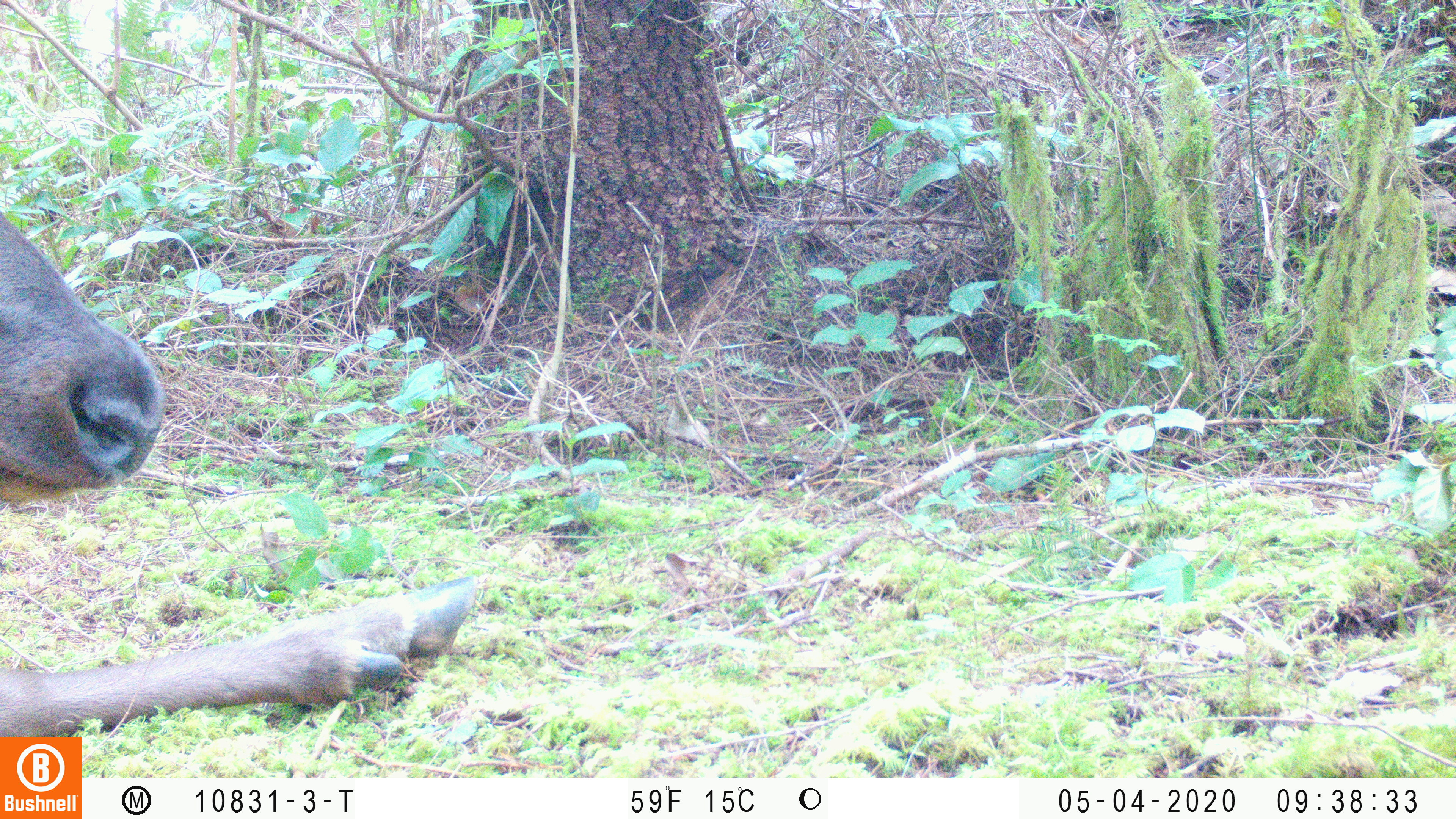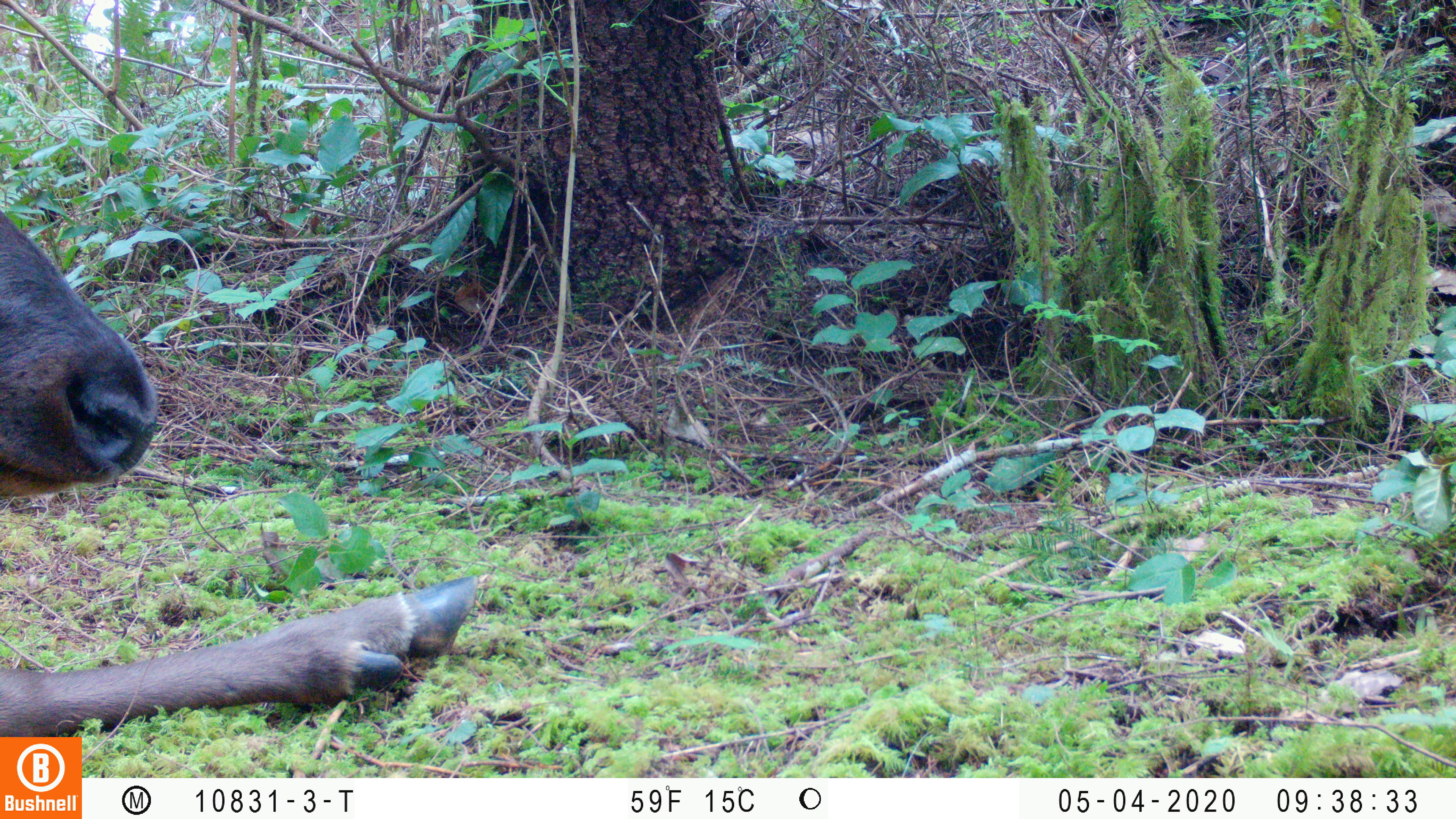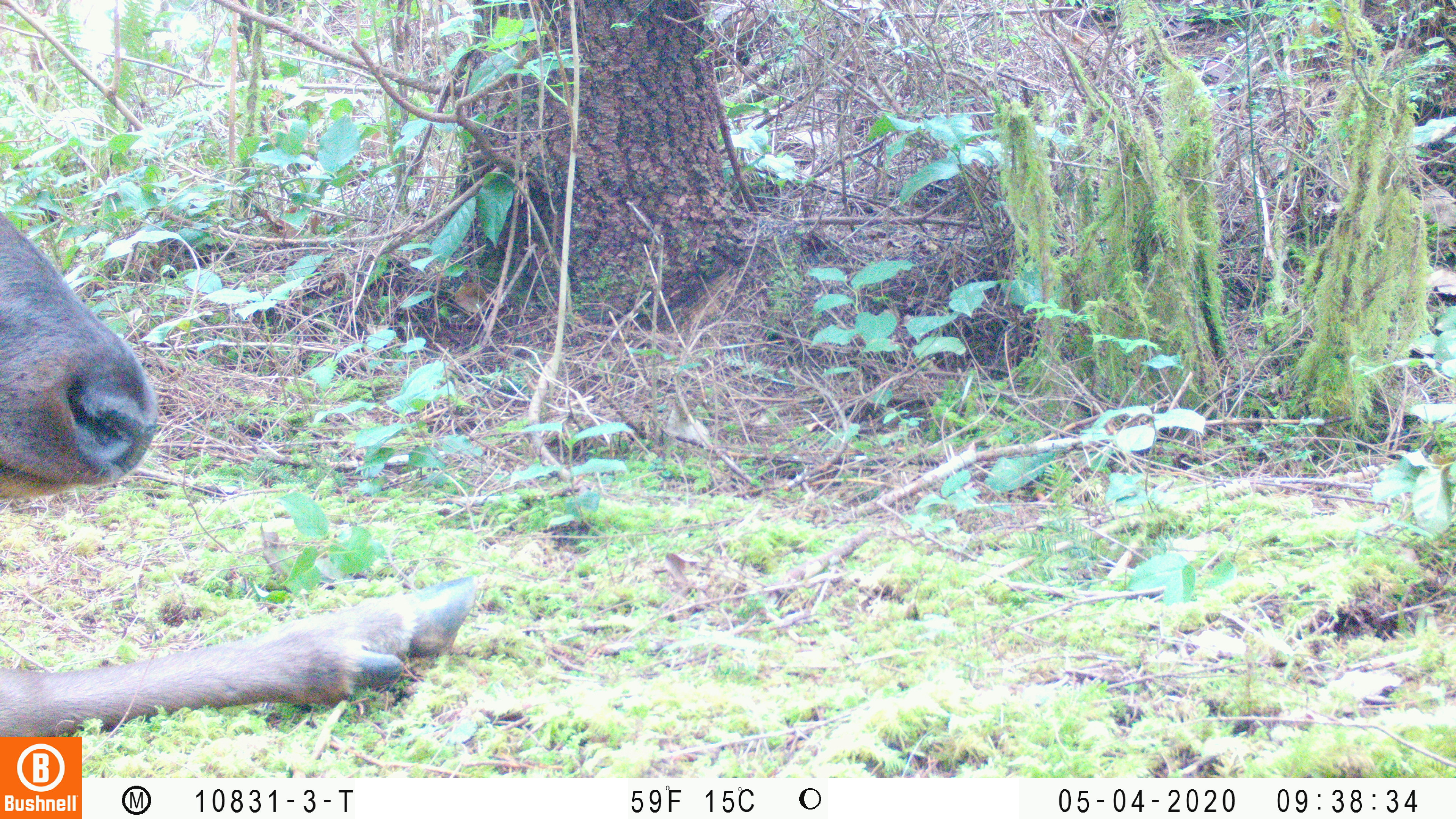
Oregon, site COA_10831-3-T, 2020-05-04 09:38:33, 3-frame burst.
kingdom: Animalia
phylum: Chordata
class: Mammalia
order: Artiodactyla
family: Cervidae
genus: Cervus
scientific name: Cervus canadensis roosevelti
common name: roosevelt elk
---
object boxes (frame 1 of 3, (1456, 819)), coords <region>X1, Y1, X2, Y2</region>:
roosevelt elk: <region>0, 209, 472, 729</region>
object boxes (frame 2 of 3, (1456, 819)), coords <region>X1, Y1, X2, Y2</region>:
roosevelt elk: <region>0, 203, 488, 734</region>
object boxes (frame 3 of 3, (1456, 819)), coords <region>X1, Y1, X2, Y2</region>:
roosevelt elk: <region>0, 205, 482, 732</region>